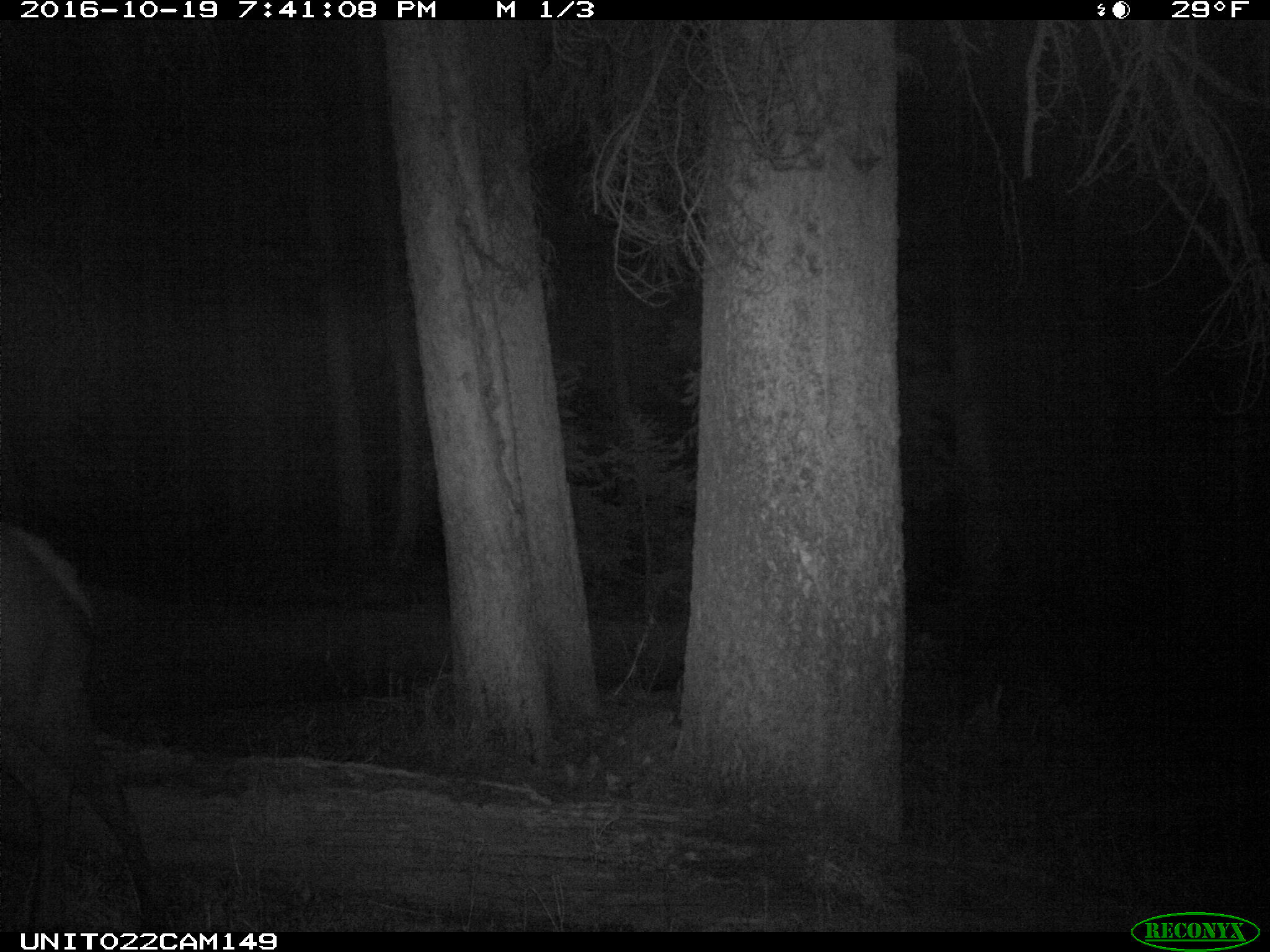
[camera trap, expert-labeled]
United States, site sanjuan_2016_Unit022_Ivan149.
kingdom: Animalia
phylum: Chordata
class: Mammalia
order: Artiodactyla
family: Cervidae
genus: Cervus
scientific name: Cervus elaphus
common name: red deer